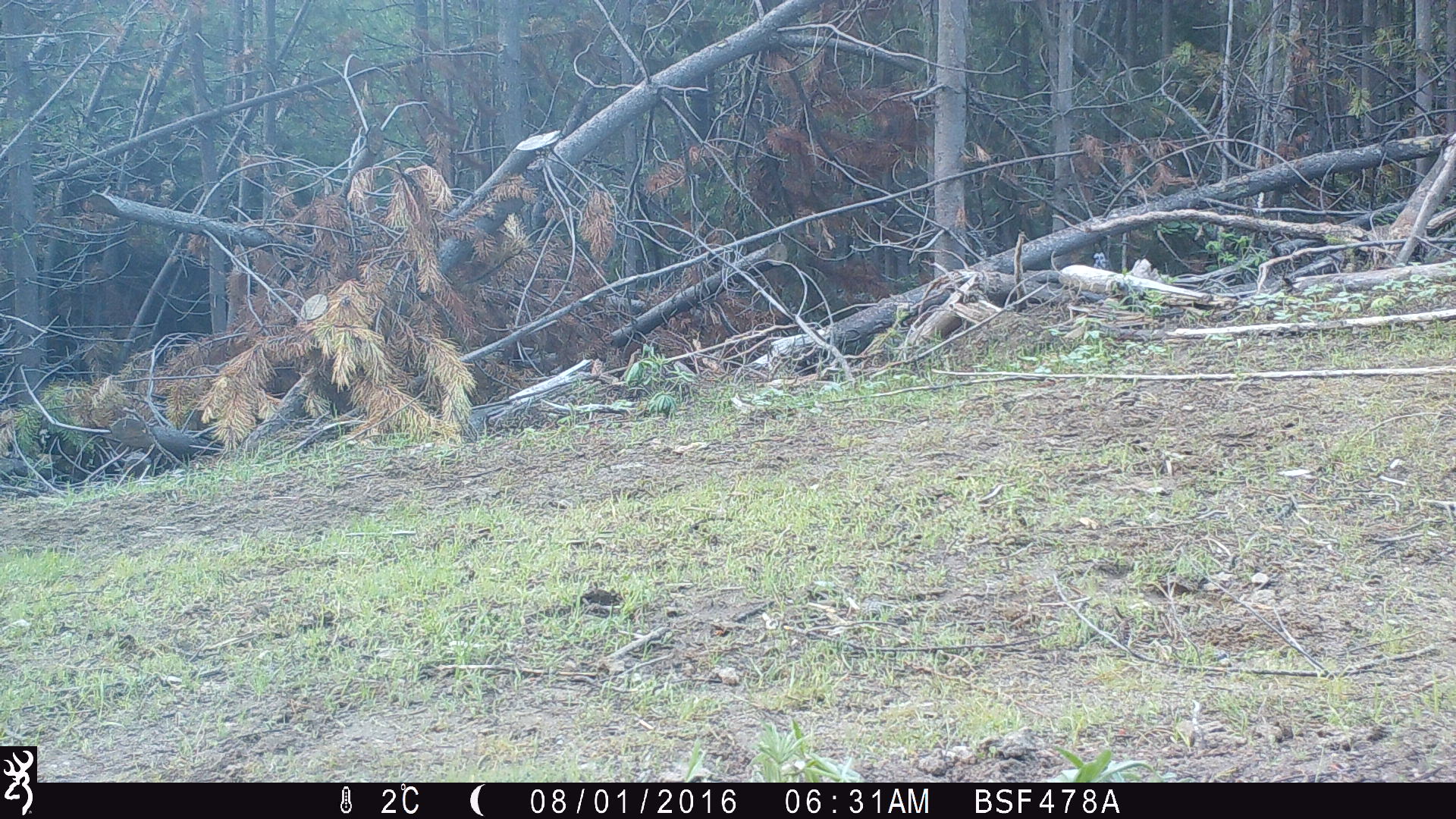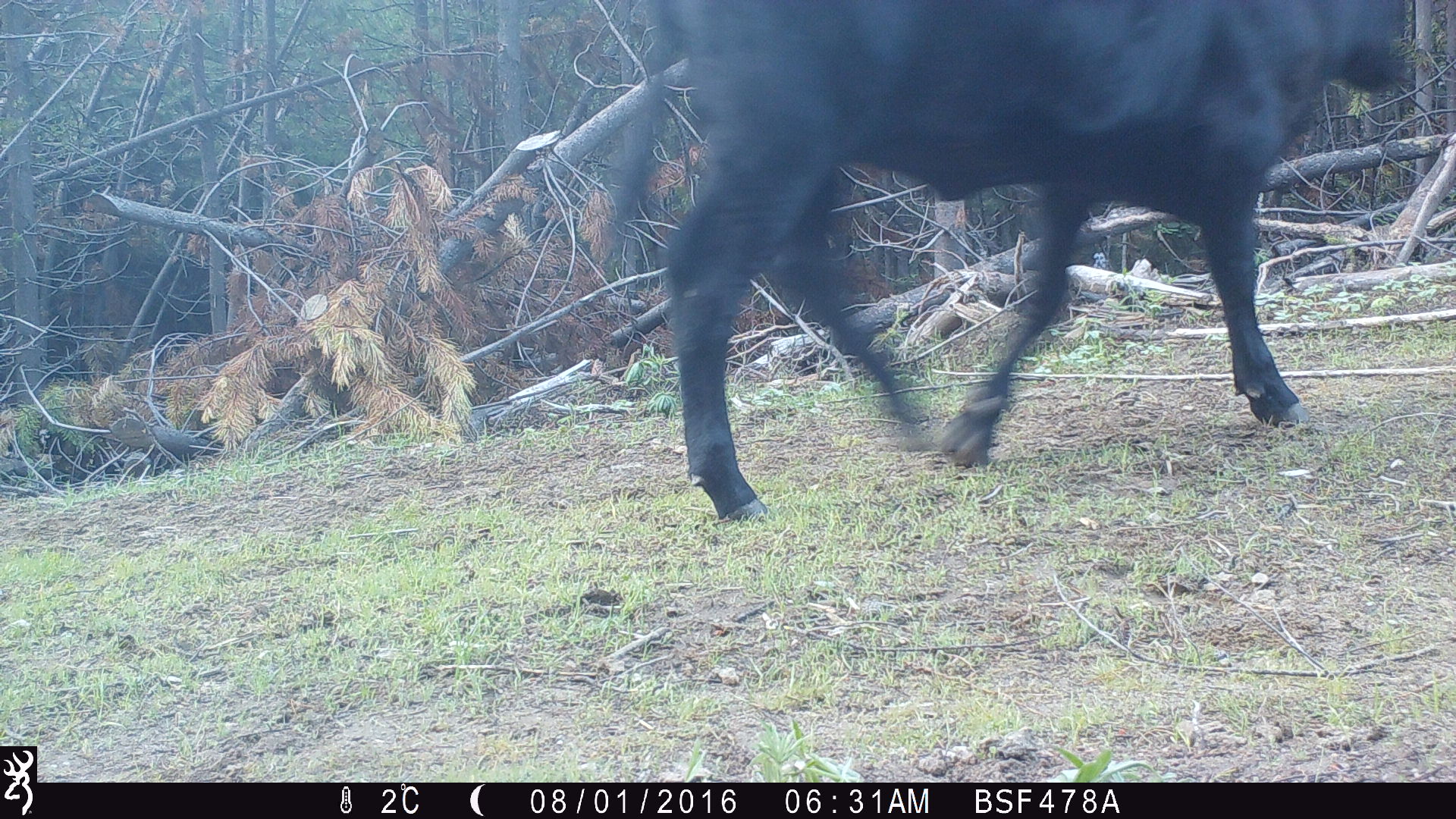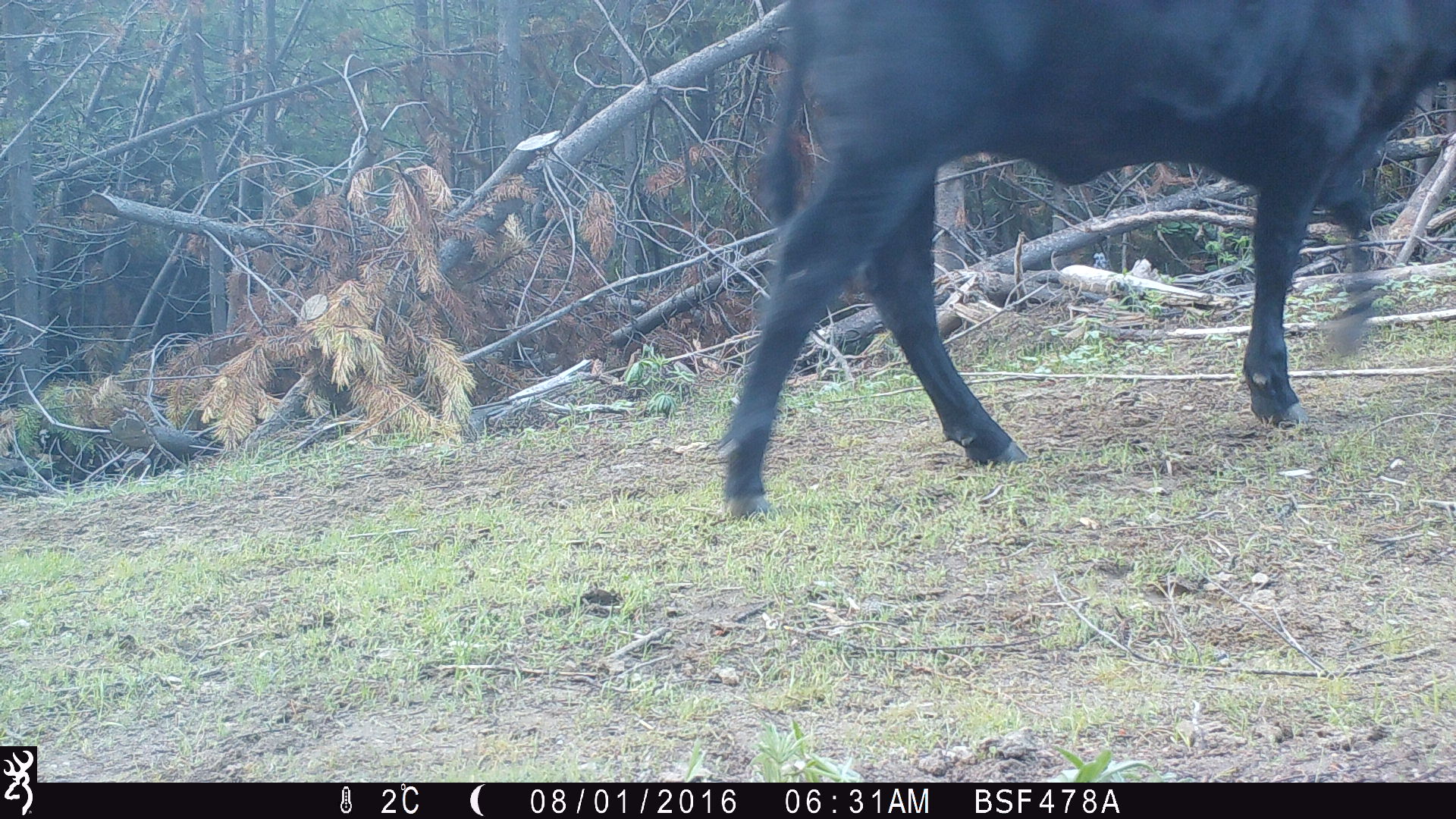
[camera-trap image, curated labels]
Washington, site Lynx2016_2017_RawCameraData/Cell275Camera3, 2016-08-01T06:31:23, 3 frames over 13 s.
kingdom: Animalia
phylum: Chordata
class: Mammalia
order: Artiodactyla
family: Bovidae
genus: Bos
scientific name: Bos taurus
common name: domestic cattle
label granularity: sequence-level